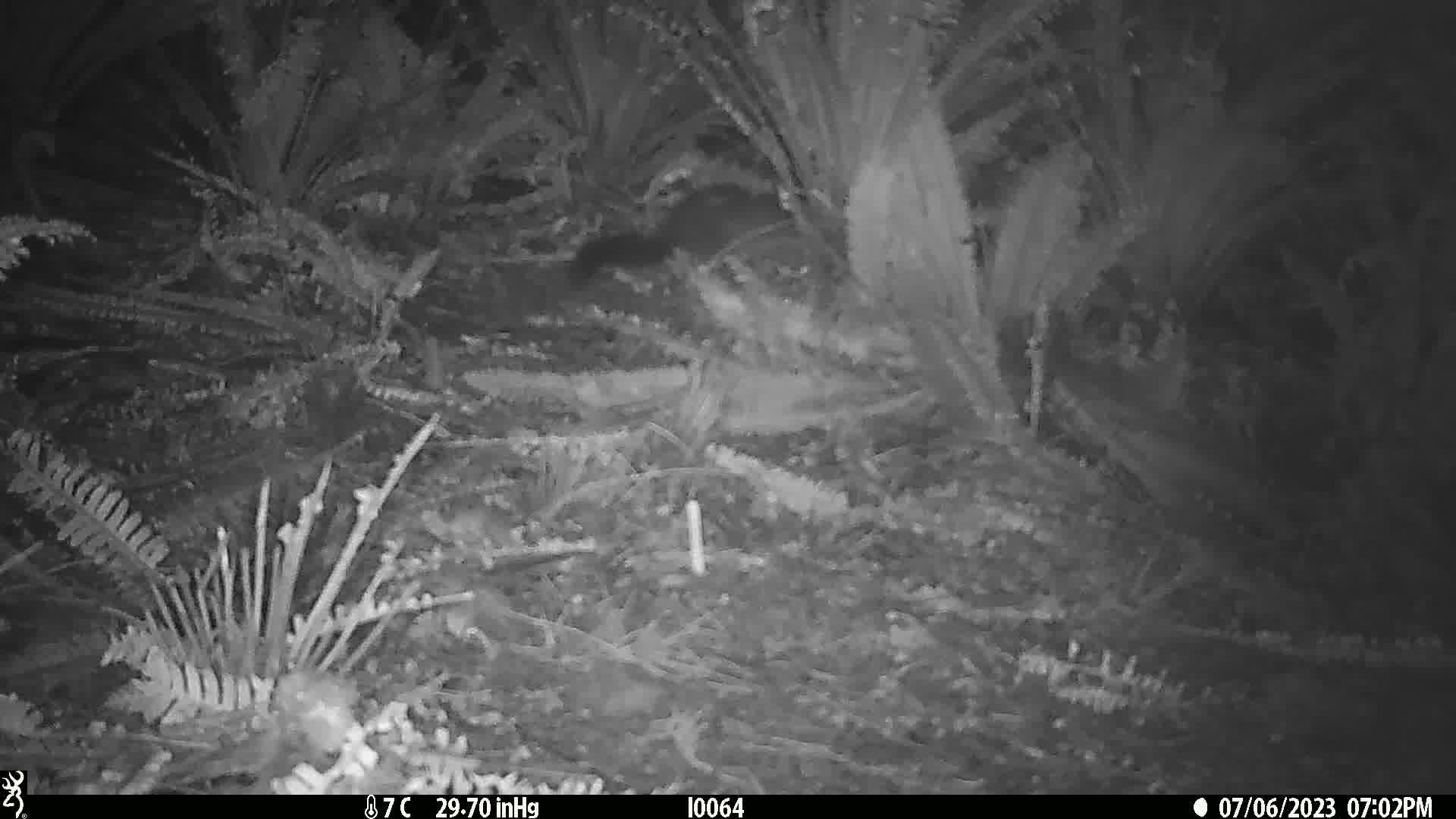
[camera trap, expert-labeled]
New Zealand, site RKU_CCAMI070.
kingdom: Animalia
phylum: Chordata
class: Mammalia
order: Diprotodontia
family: Phalangeridae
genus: Trichosurus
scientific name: Trichosurus vulpecula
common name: common brushtail possum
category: possum